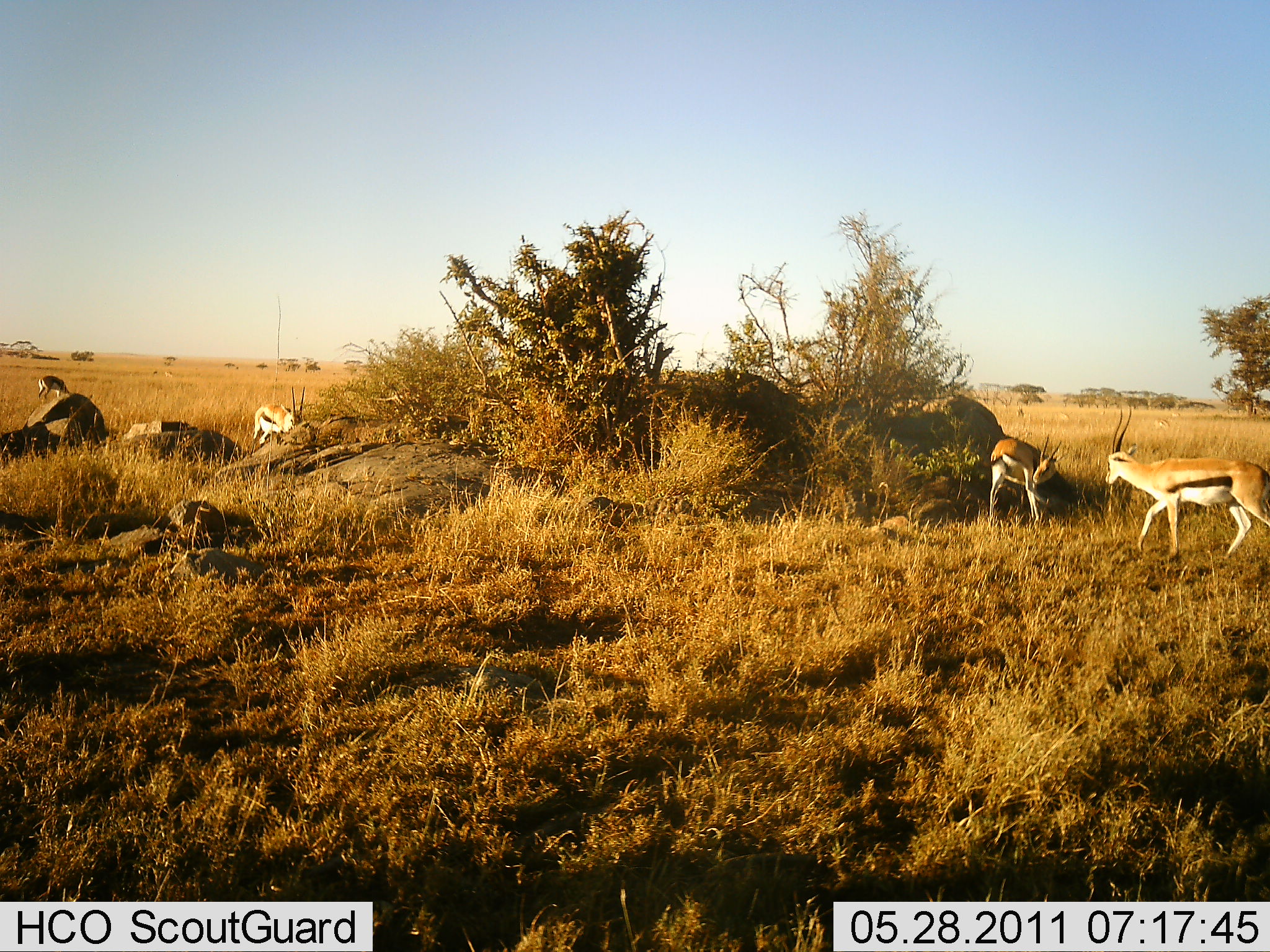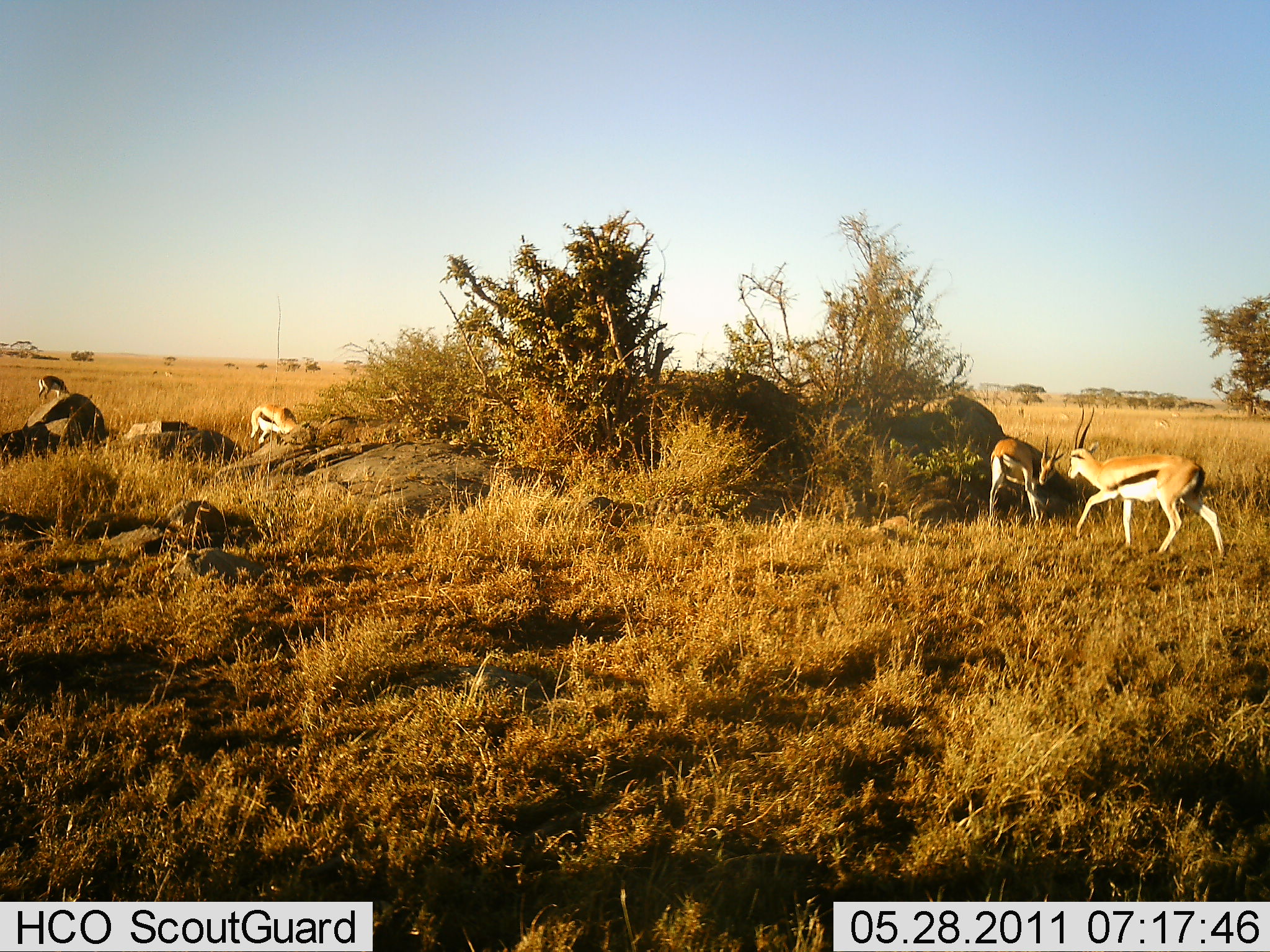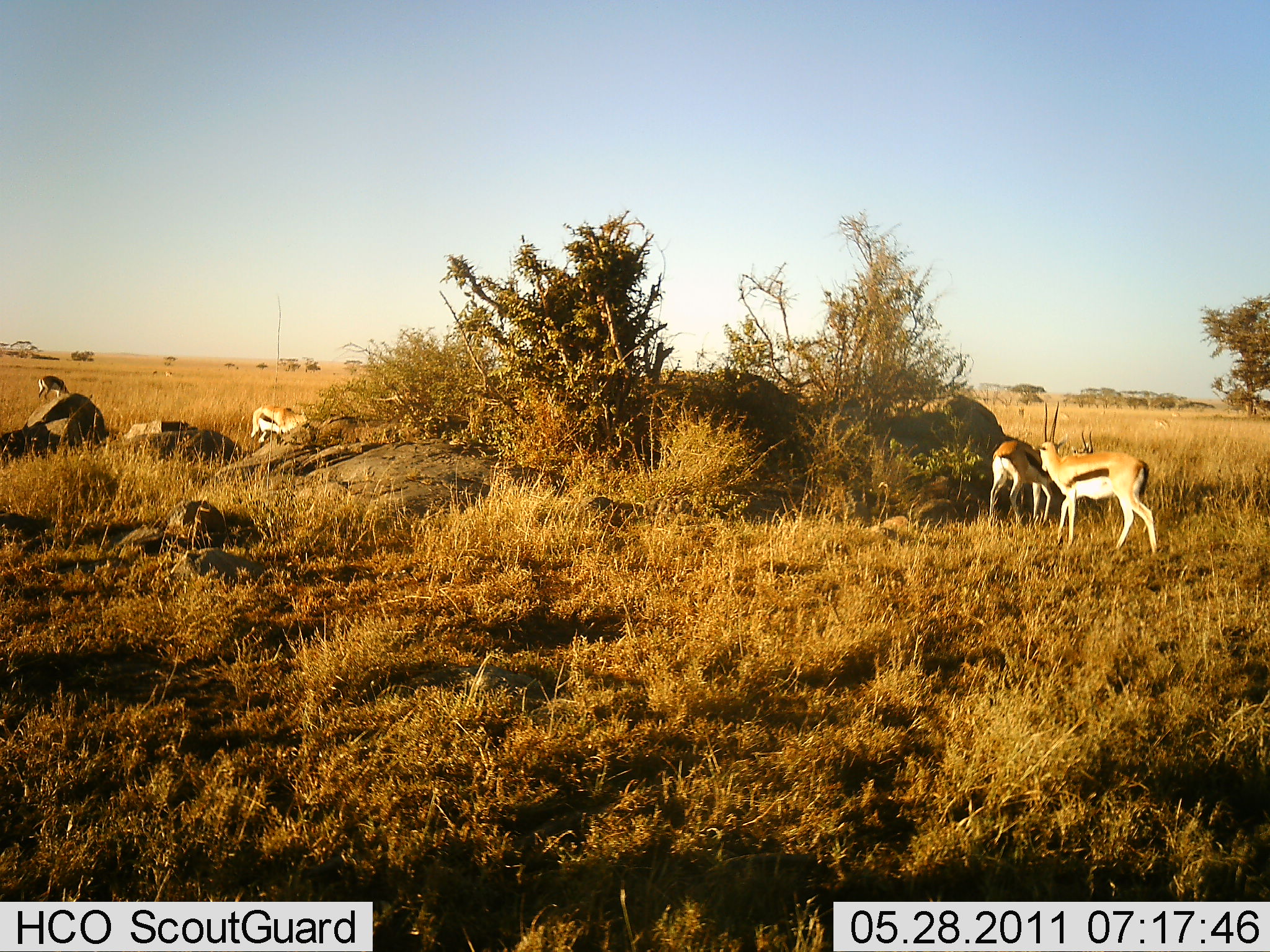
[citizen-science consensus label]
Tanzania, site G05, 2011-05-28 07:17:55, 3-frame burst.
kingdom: Animalia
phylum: Chordata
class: Mammalia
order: Artiodactyla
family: Bovidae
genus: Eudorcas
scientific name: Eudorcas thomsonii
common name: thomson's gazelle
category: gazellethomsons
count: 3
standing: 27%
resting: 0%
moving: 73%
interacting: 18%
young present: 0%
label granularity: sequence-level